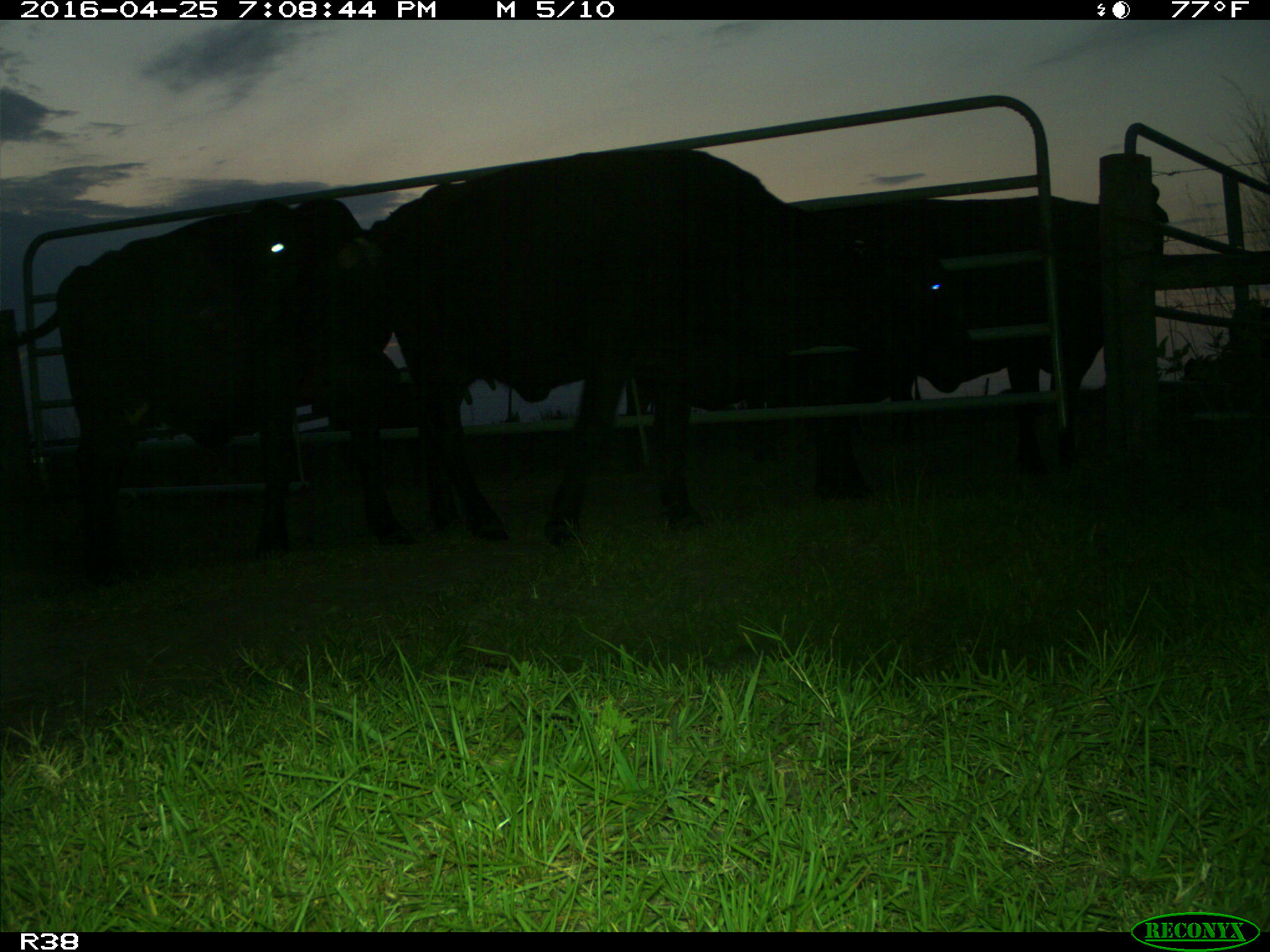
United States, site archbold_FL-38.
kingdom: Animalia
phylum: Chordata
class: Mammalia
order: Artiodactyla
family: Bovidae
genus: Bos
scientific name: Bos taurus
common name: domestic cow